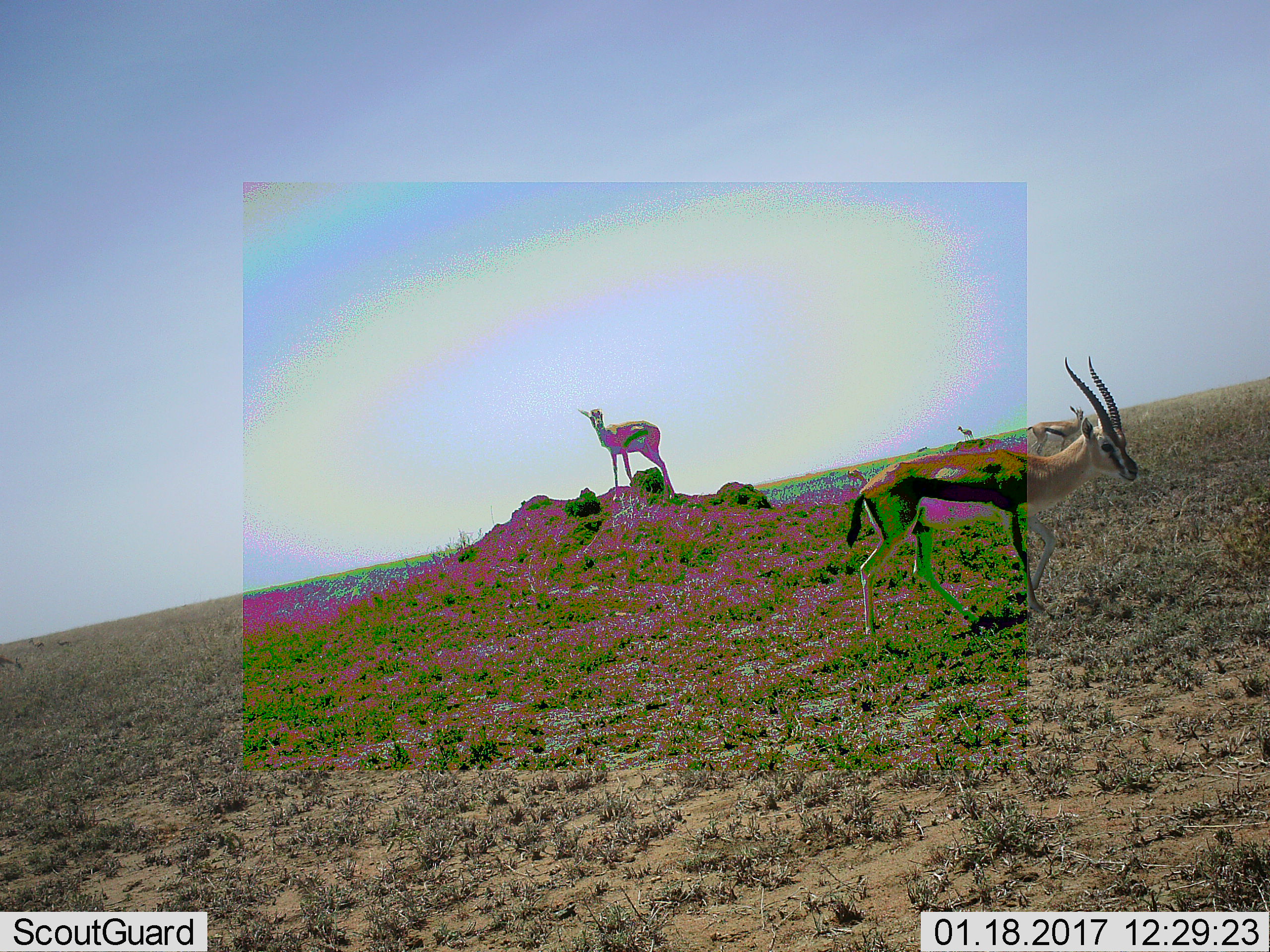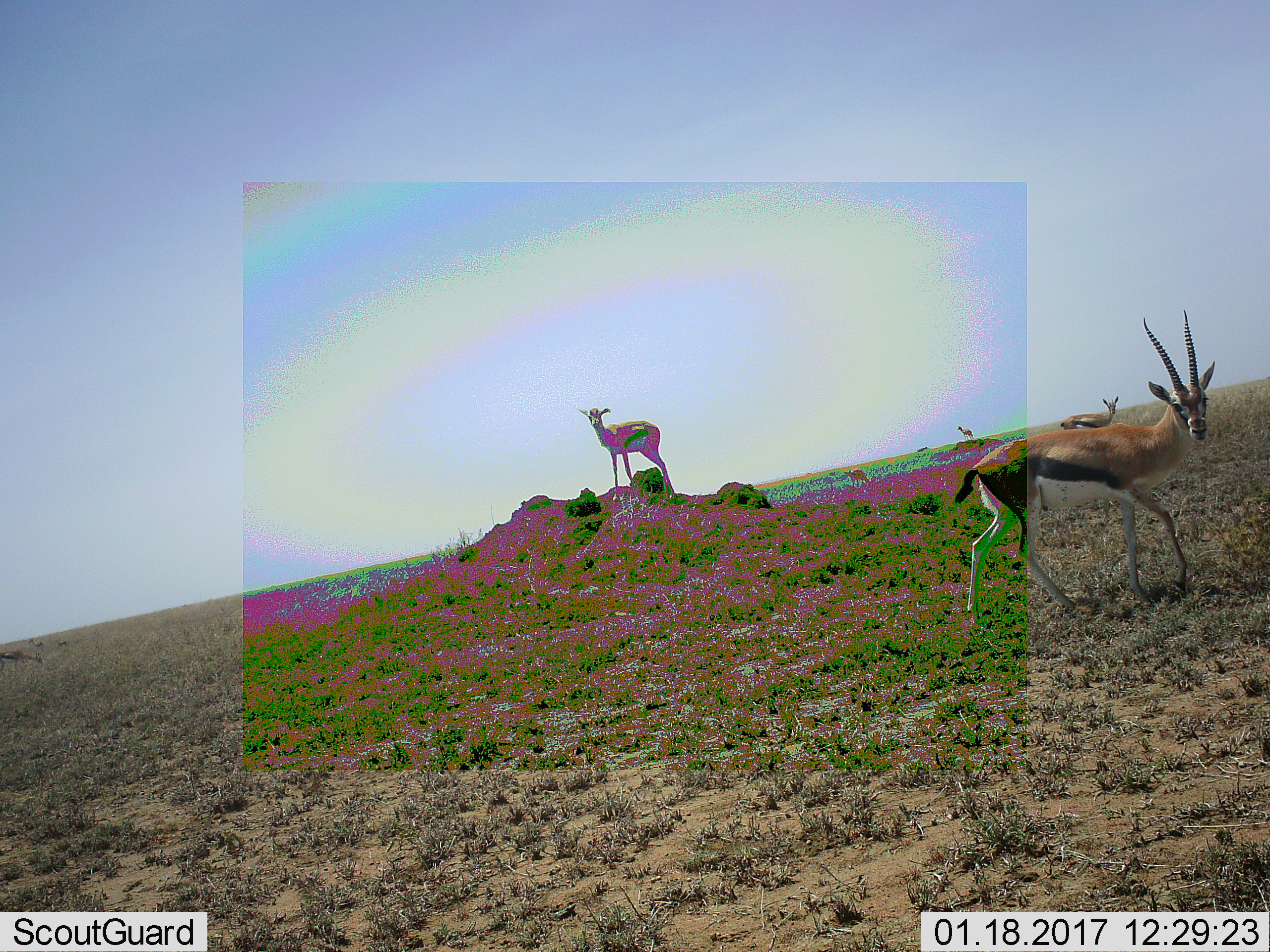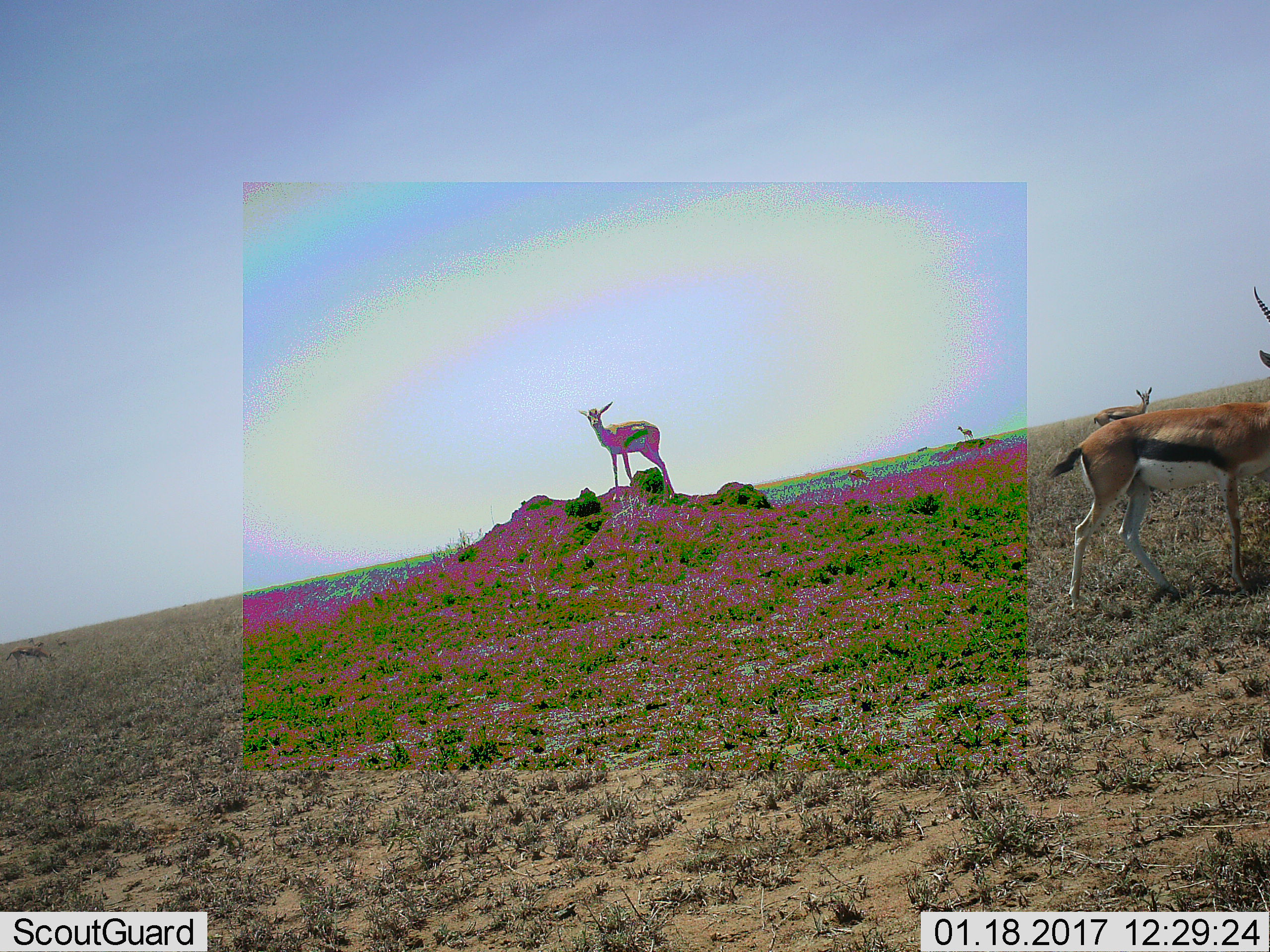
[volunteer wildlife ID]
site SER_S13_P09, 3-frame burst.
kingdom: Animalia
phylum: Chordata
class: Mammalia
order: Artiodactyla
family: Bovidae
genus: Eudorcas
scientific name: Eudorcas thomsonii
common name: thomson's gazelle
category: gazellethomsons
Gazellethomsons (thomson's gazelle) (Eudorcas thomsonii), count 4. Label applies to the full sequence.